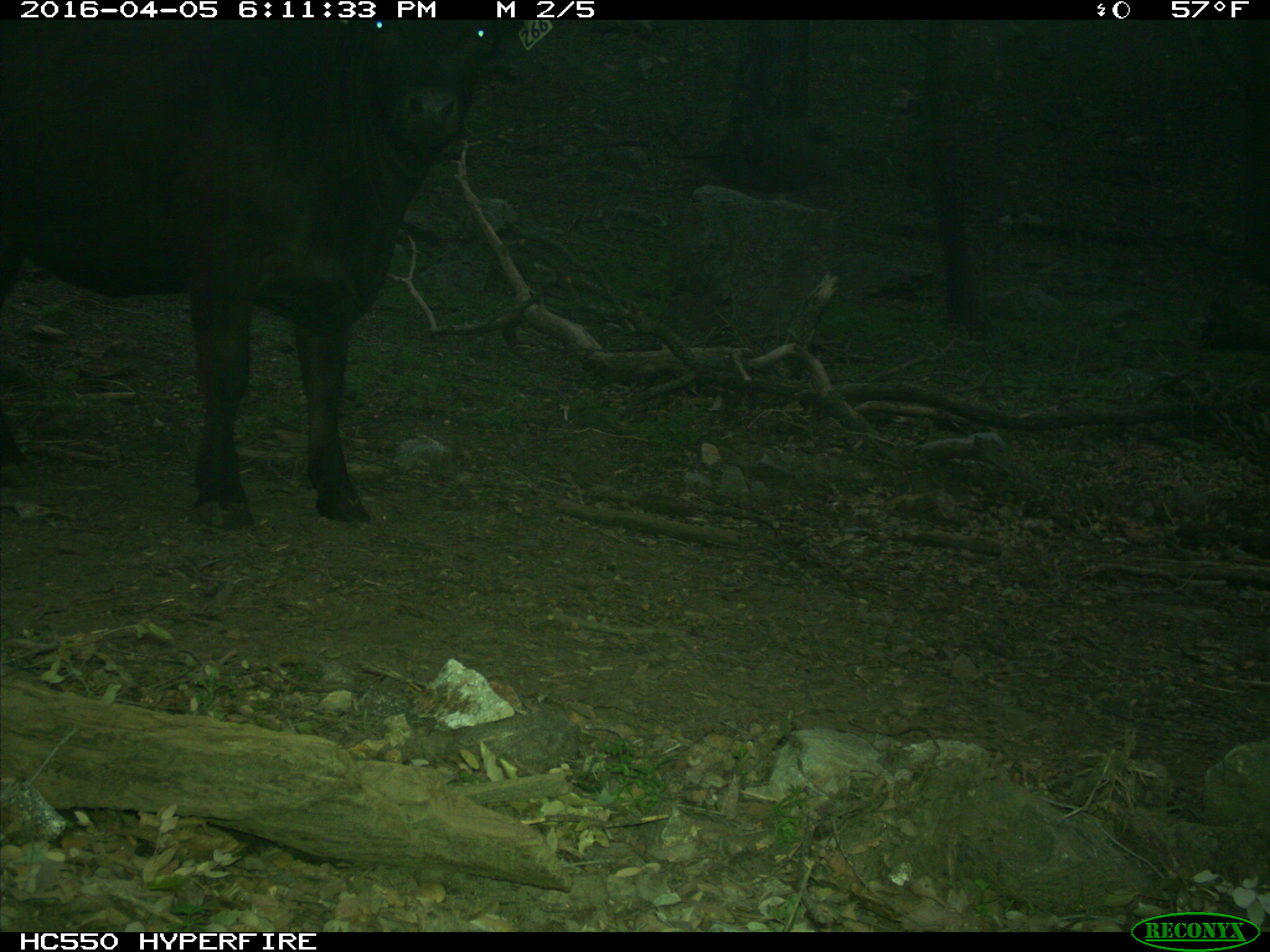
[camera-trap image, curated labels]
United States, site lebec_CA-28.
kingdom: Animalia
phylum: Chordata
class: Mammalia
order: Artiodactyla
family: Bovidae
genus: Bos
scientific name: Bos taurus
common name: domestic cow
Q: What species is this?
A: Bos taurus (domestic cow).